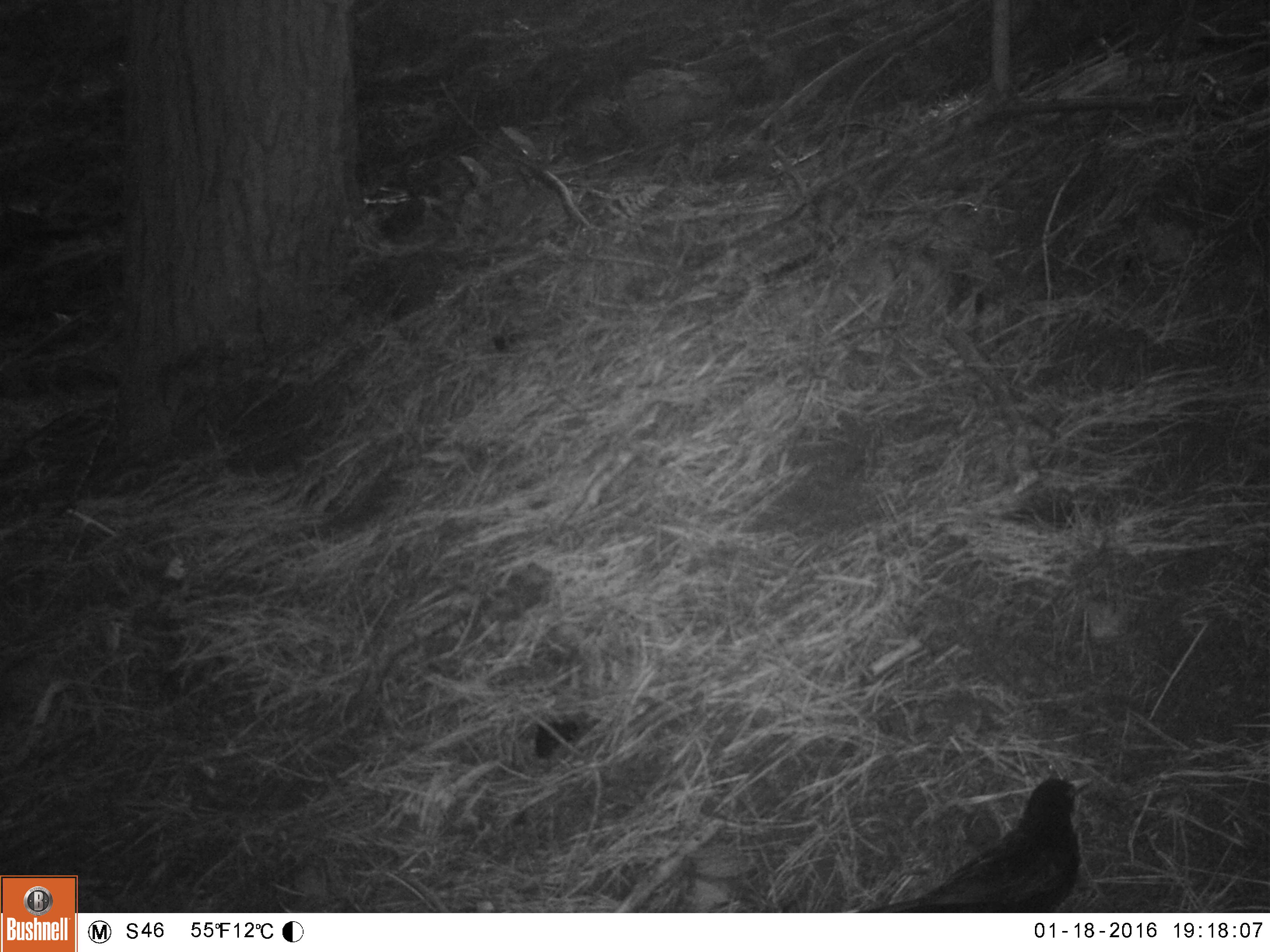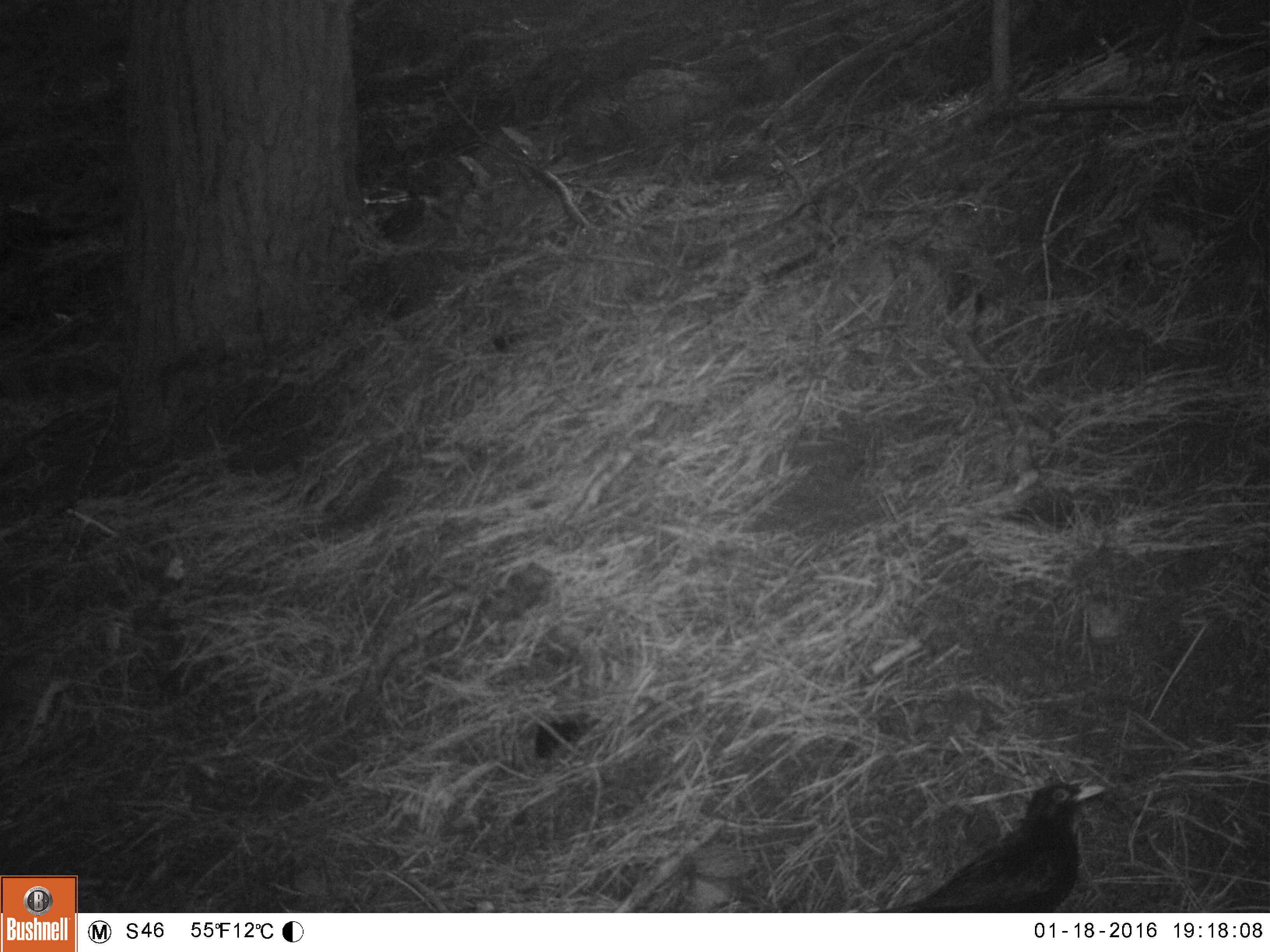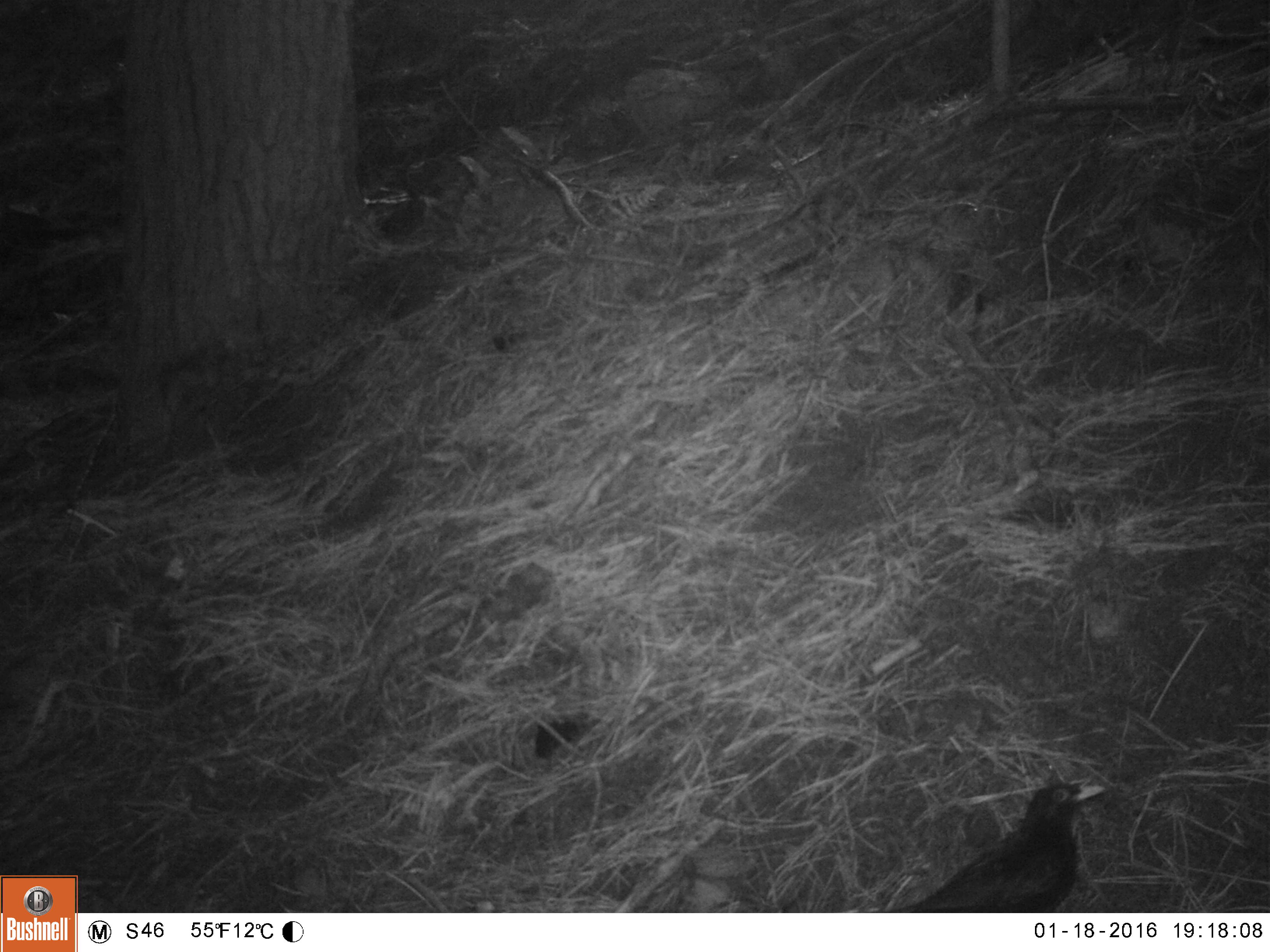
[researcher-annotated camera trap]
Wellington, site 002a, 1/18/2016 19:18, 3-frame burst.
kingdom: Animalia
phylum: Chordata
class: Aves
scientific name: Aves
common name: bird